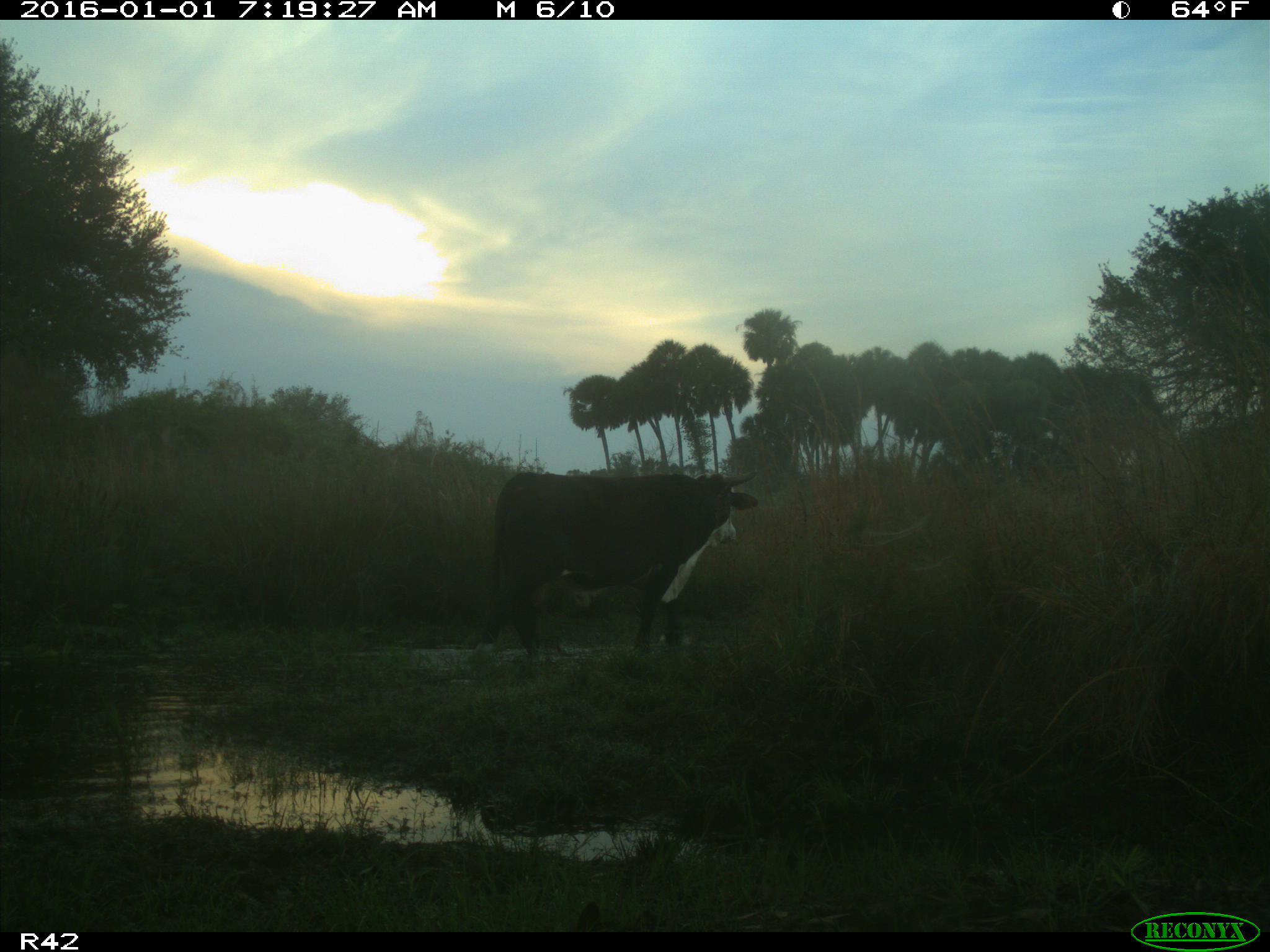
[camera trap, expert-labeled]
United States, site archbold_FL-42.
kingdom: Animalia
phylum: Chordata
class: Mammalia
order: Artiodactyla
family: Bovidae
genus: Bos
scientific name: Bos taurus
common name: domestic cow